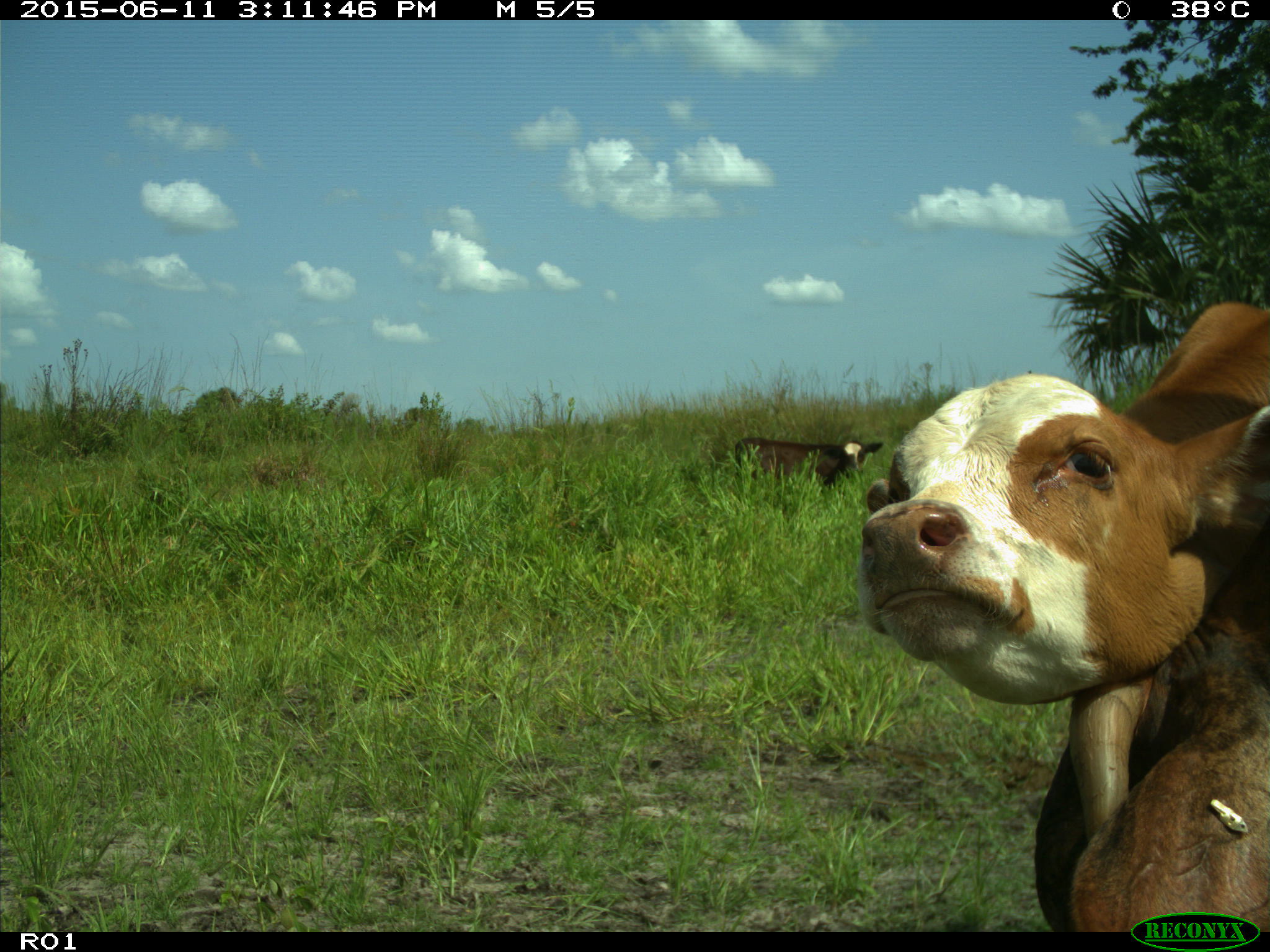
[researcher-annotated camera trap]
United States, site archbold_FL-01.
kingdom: Animalia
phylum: Chordata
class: Mammalia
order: Artiodactyla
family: Bovidae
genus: Bos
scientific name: Bos taurus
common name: domestic cow